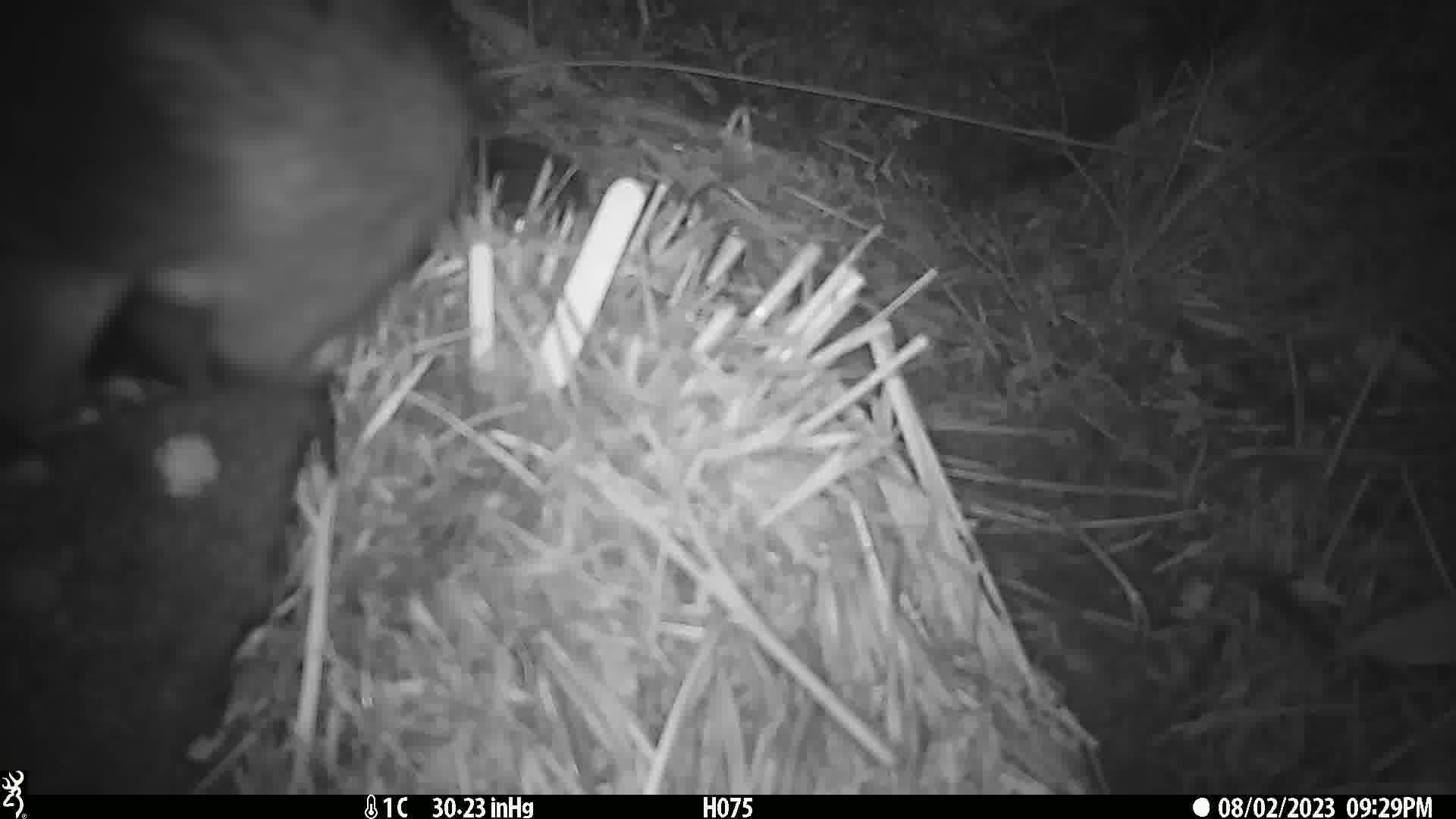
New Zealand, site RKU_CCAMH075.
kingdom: Animalia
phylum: Chordata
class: Mammalia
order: Diprotodontia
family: Phalangeridae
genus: Trichosurus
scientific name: Trichosurus vulpecula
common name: common brushtail possum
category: possum